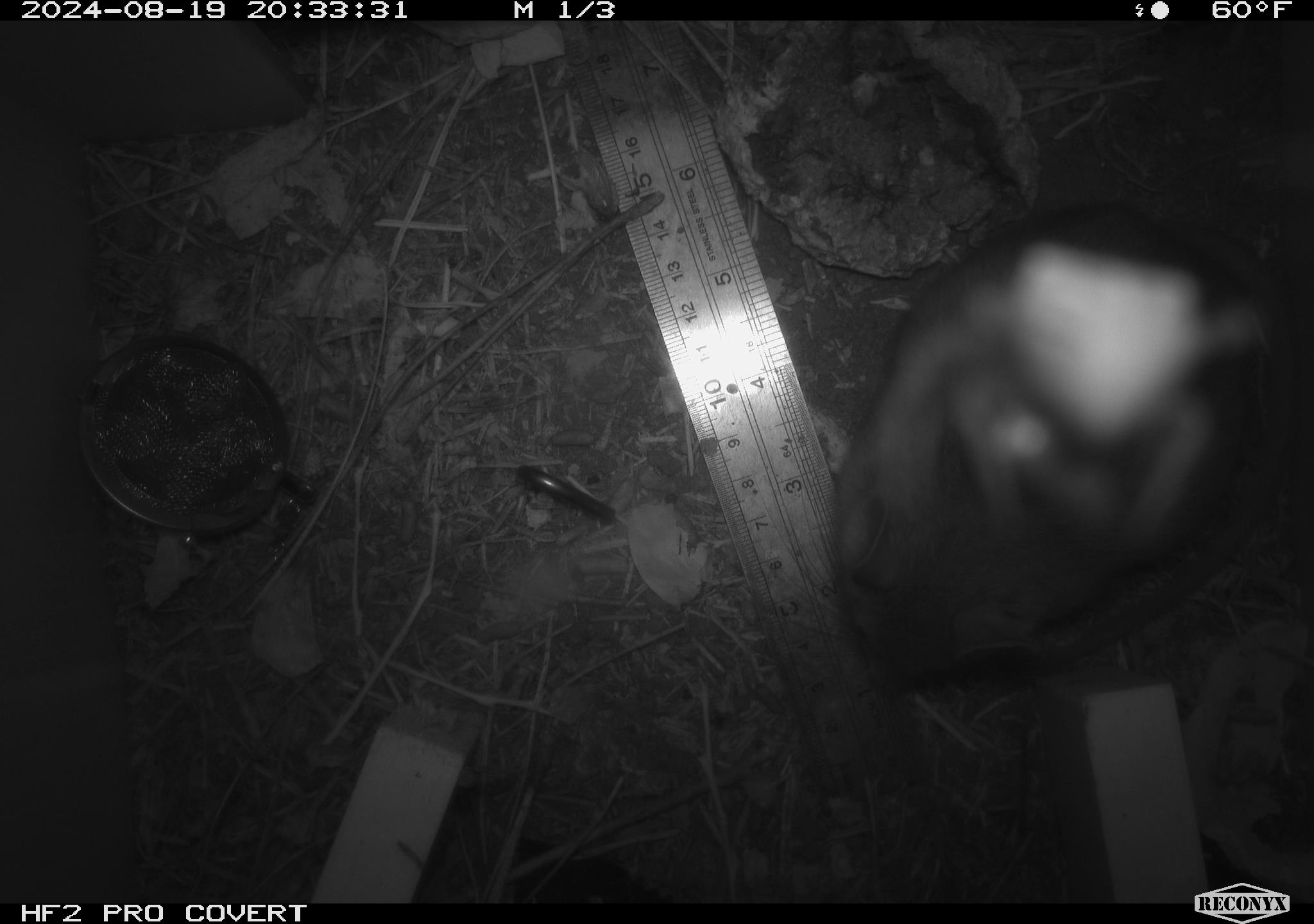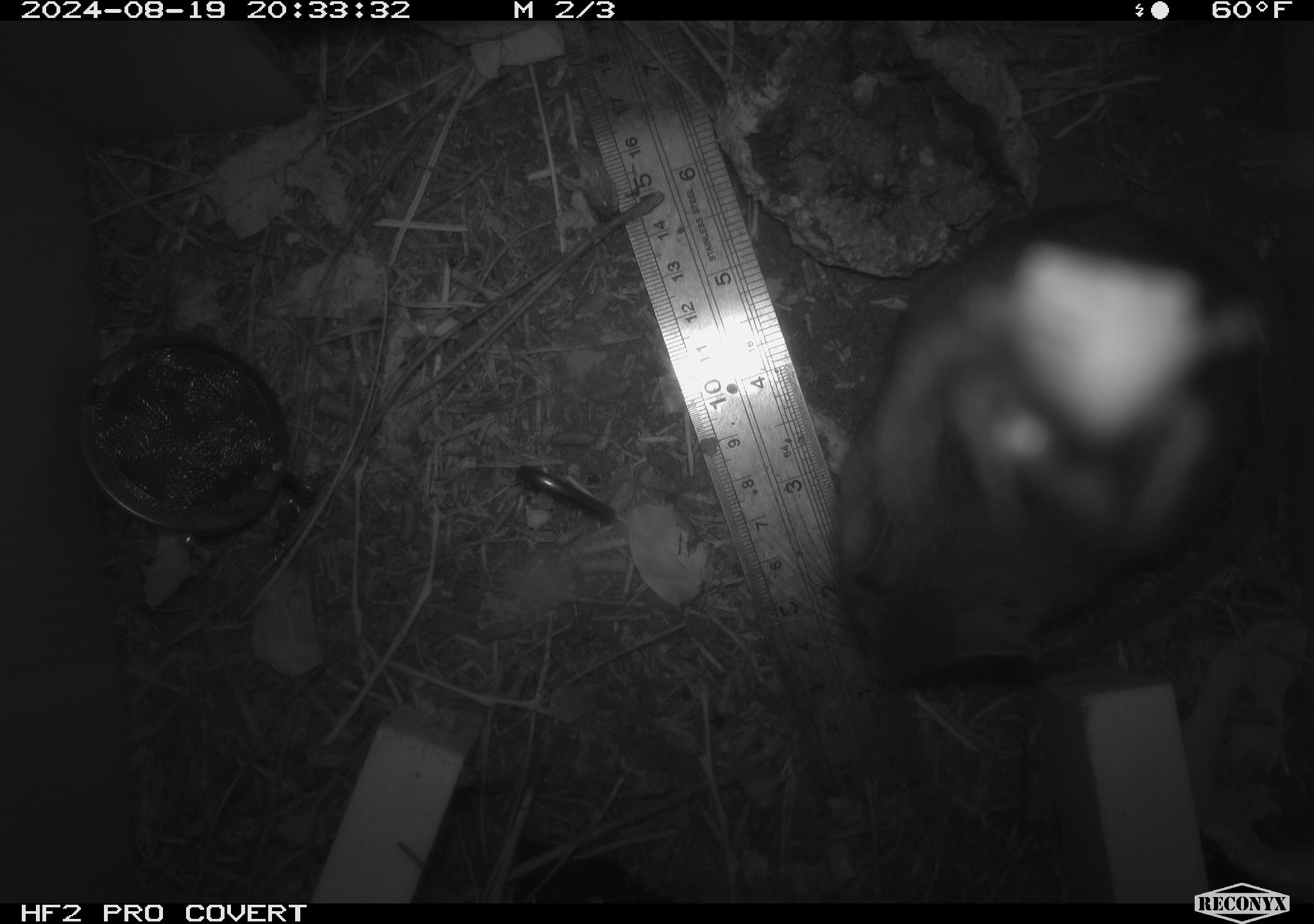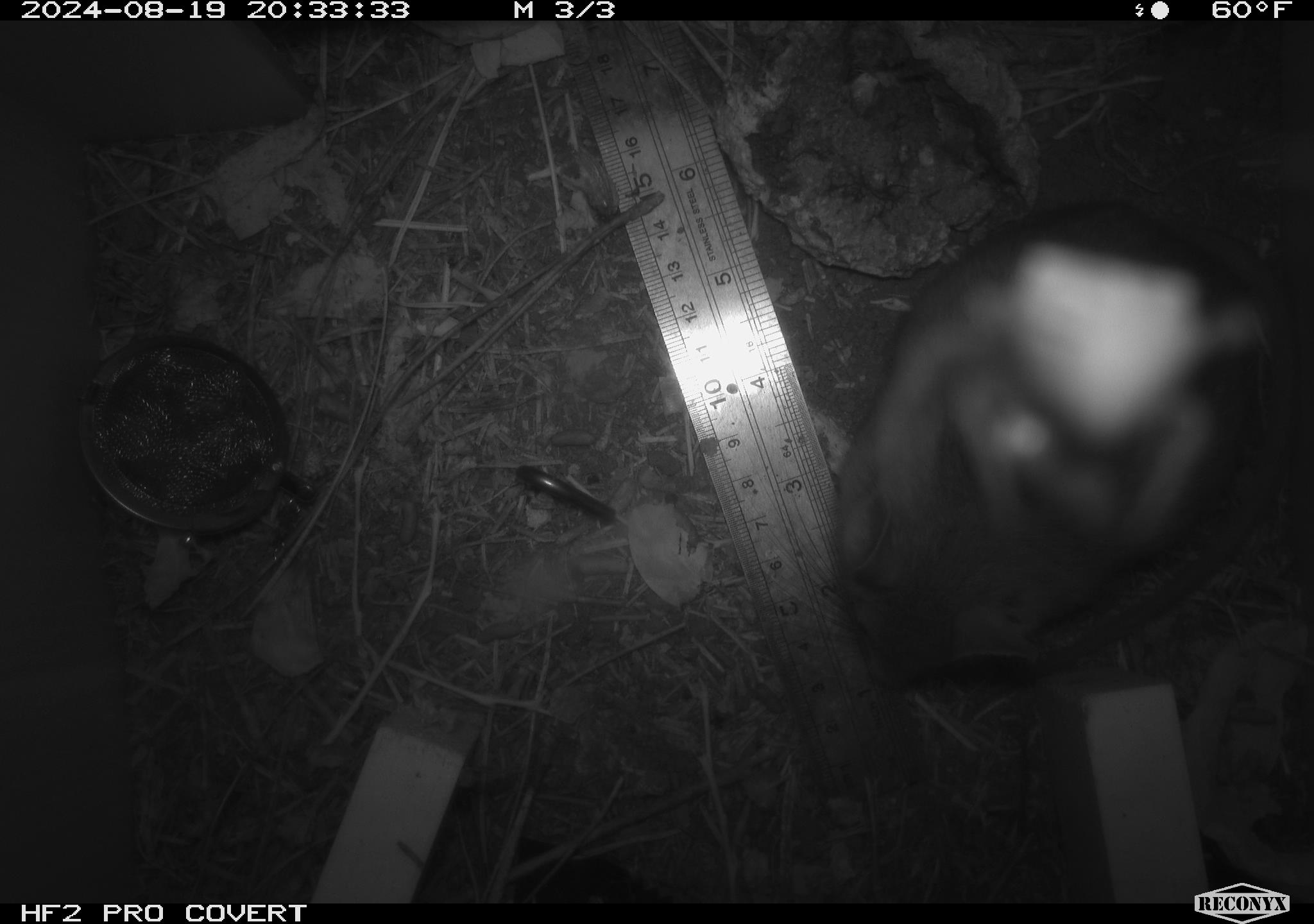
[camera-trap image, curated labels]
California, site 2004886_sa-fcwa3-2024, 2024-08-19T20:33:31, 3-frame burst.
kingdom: Animalia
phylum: Chordata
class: Mammalia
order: Rodentia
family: Cricetidae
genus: Neotoma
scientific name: Neotoma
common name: pack rat or woodrat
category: neotoma species